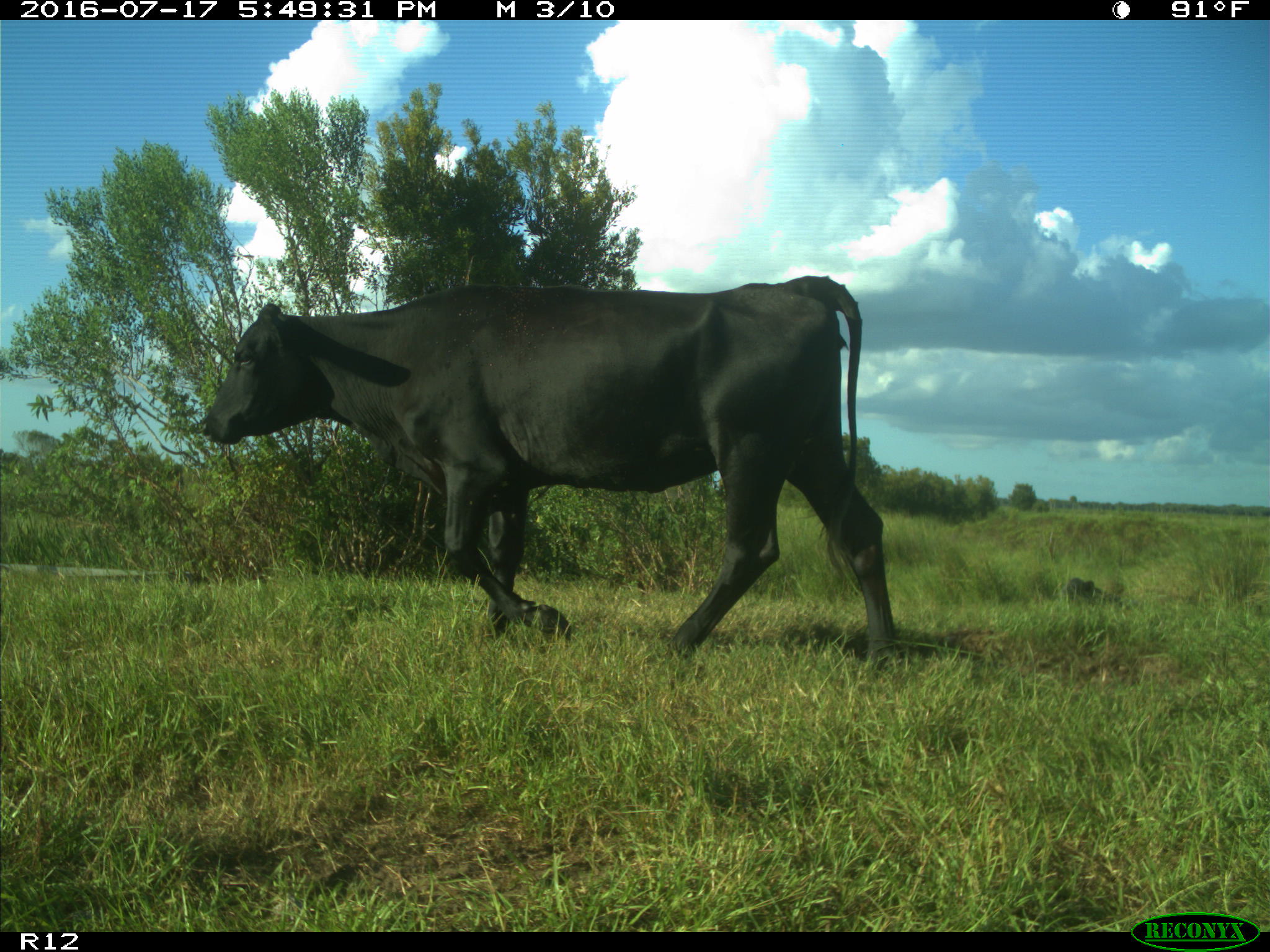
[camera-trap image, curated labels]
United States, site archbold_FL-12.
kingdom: Animalia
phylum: Chordata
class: Mammalia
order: Artiodactyla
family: Bovidae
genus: Bos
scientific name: Bos taurus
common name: domestic cow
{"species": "Bos taurus (domestic cow)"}